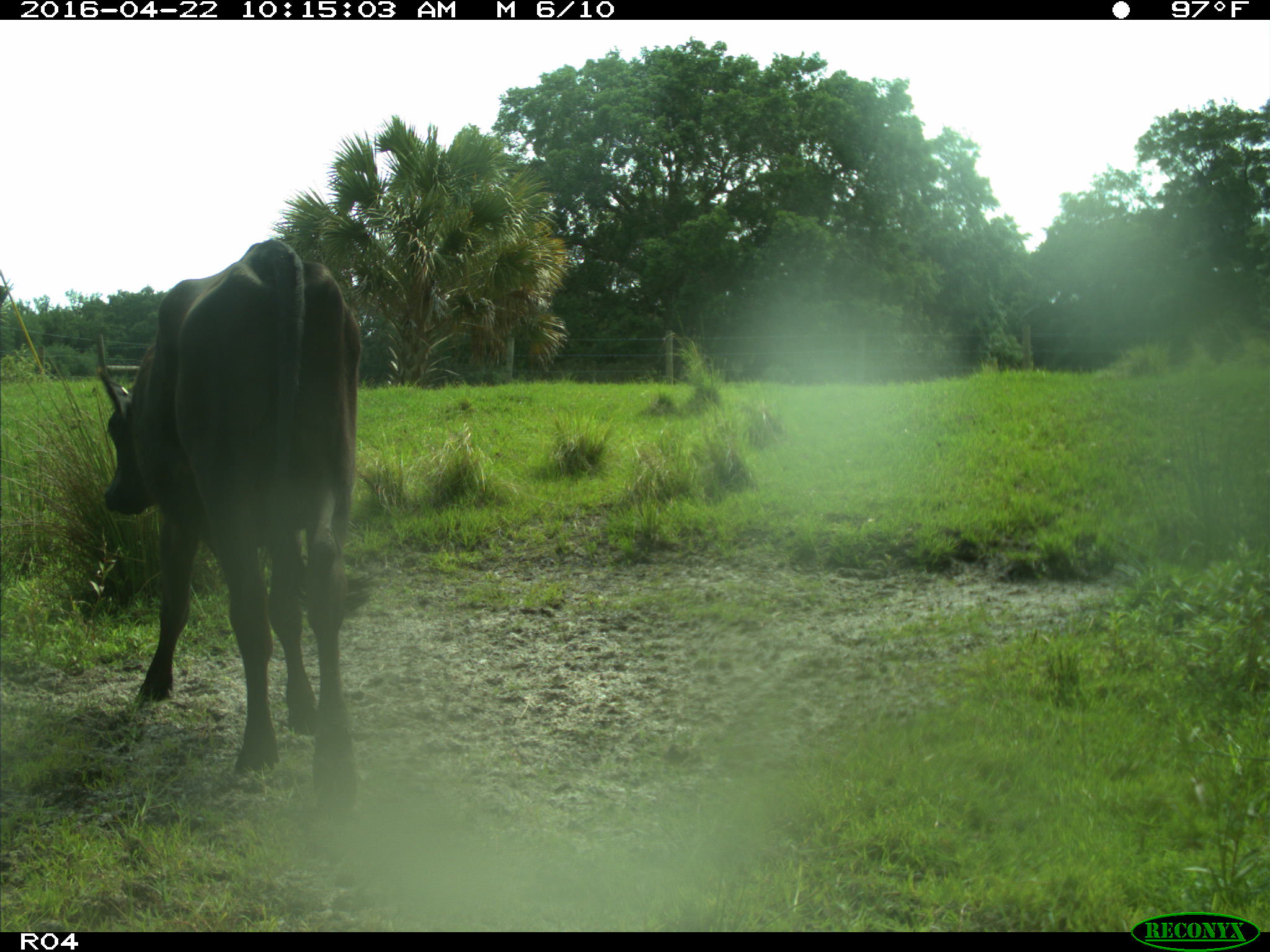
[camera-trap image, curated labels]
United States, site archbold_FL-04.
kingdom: Animalia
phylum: Chordata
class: Mammalia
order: Artiodactyla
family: Bovidae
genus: Bos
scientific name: Bos taurus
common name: domestic cow